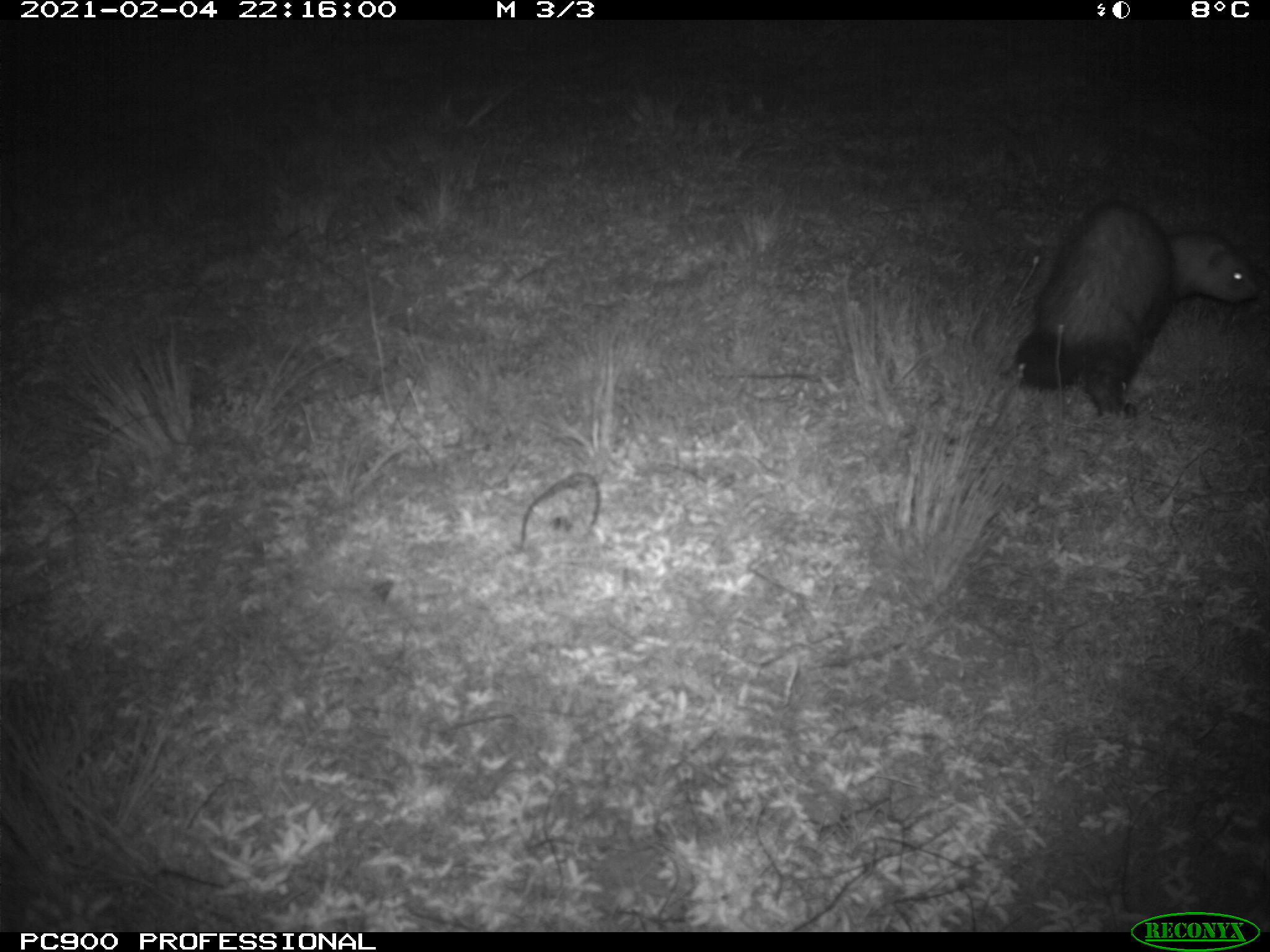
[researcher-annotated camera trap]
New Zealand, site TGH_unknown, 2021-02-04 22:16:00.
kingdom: Animalia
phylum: Chordata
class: Mammalia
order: Carnivora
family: Mustelidae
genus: Mustela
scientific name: Mustela furo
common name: ferret